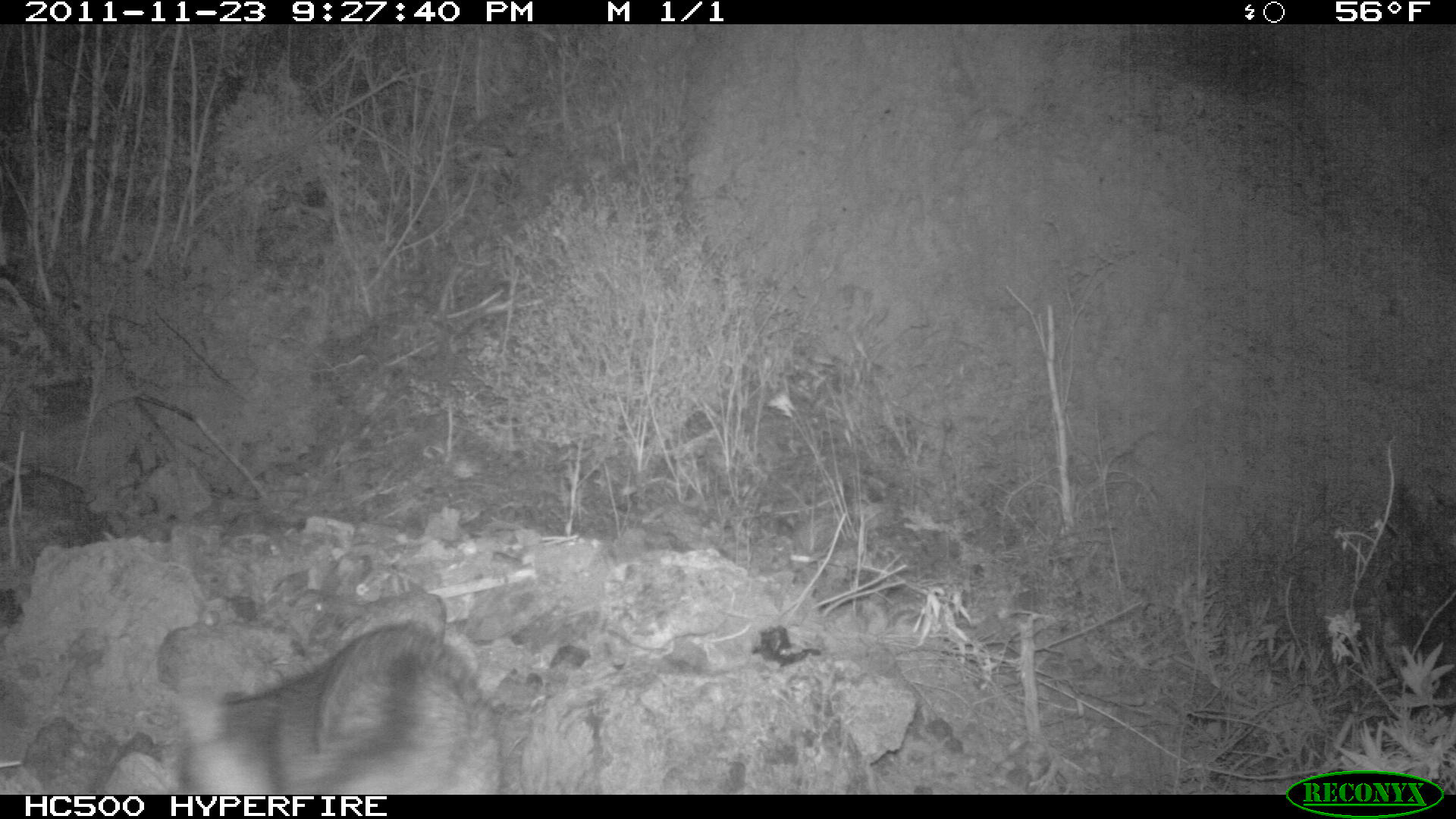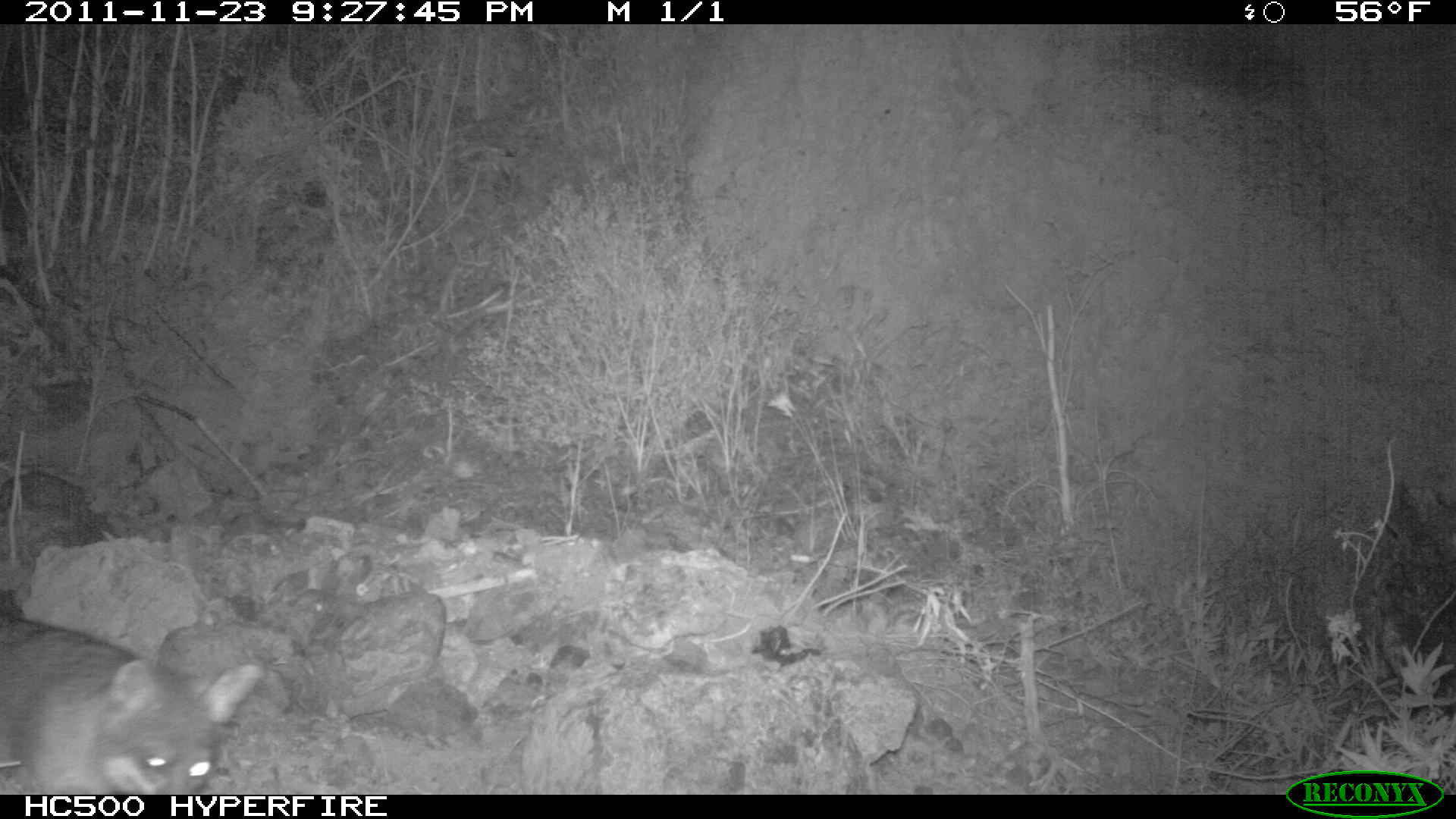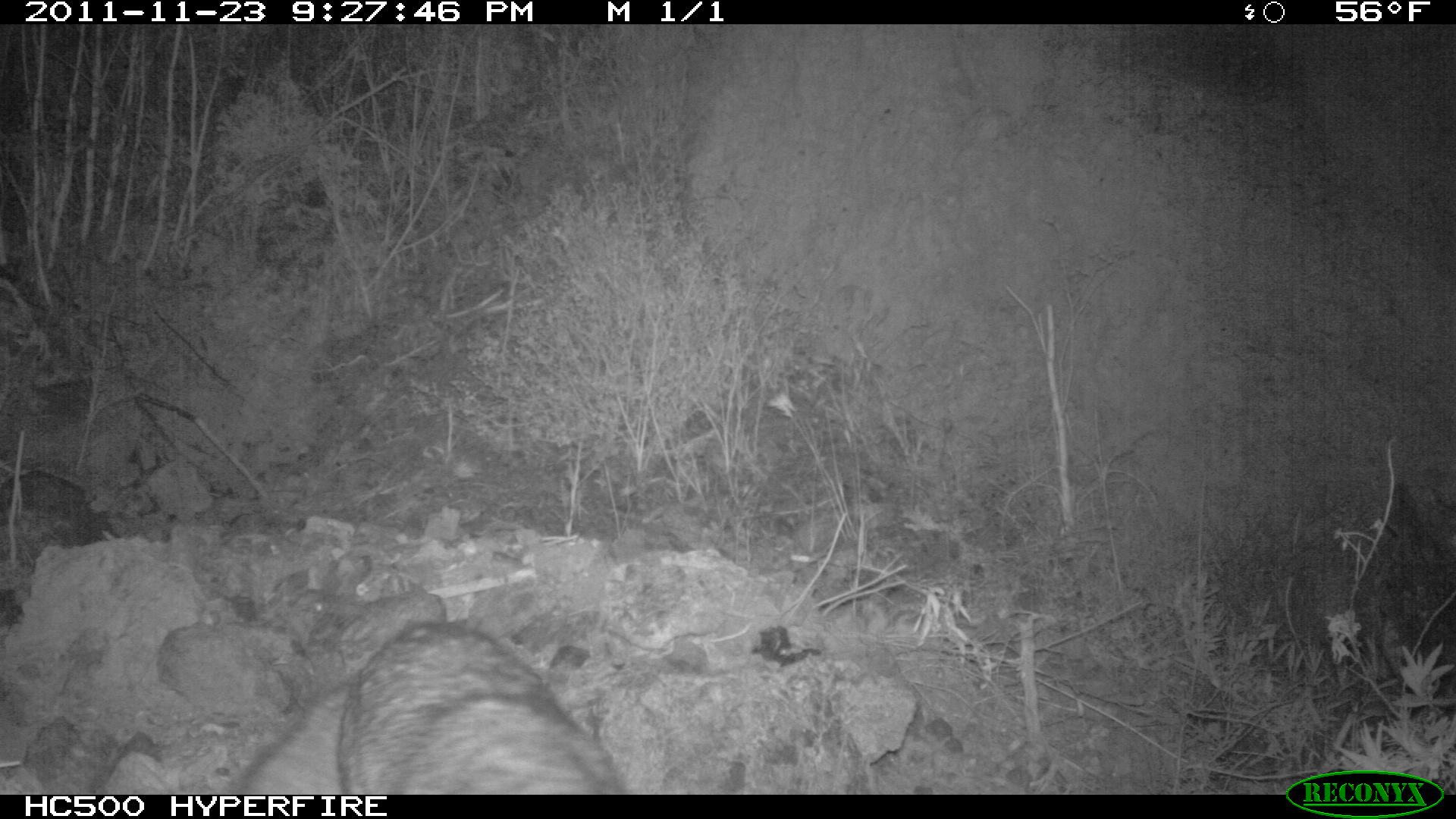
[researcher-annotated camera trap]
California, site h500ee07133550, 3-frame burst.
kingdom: Animalia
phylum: Chordata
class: Mammalia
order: Carnivora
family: Canidae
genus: Urocyon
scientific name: Urocyon littoralis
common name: island fox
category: fox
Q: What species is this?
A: Fox (island fox) (Urocyon littoralis).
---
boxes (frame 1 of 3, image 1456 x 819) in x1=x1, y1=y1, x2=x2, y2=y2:
fox: x1=132, y1=620, x2=500, y2=795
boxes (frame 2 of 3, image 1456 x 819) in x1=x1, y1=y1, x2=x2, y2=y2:
fox: x1=0, y1=612, x2=265, y2=794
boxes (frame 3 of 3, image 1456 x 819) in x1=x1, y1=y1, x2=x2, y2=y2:
fox: x1=234, y1=620, x2=626, y2=794